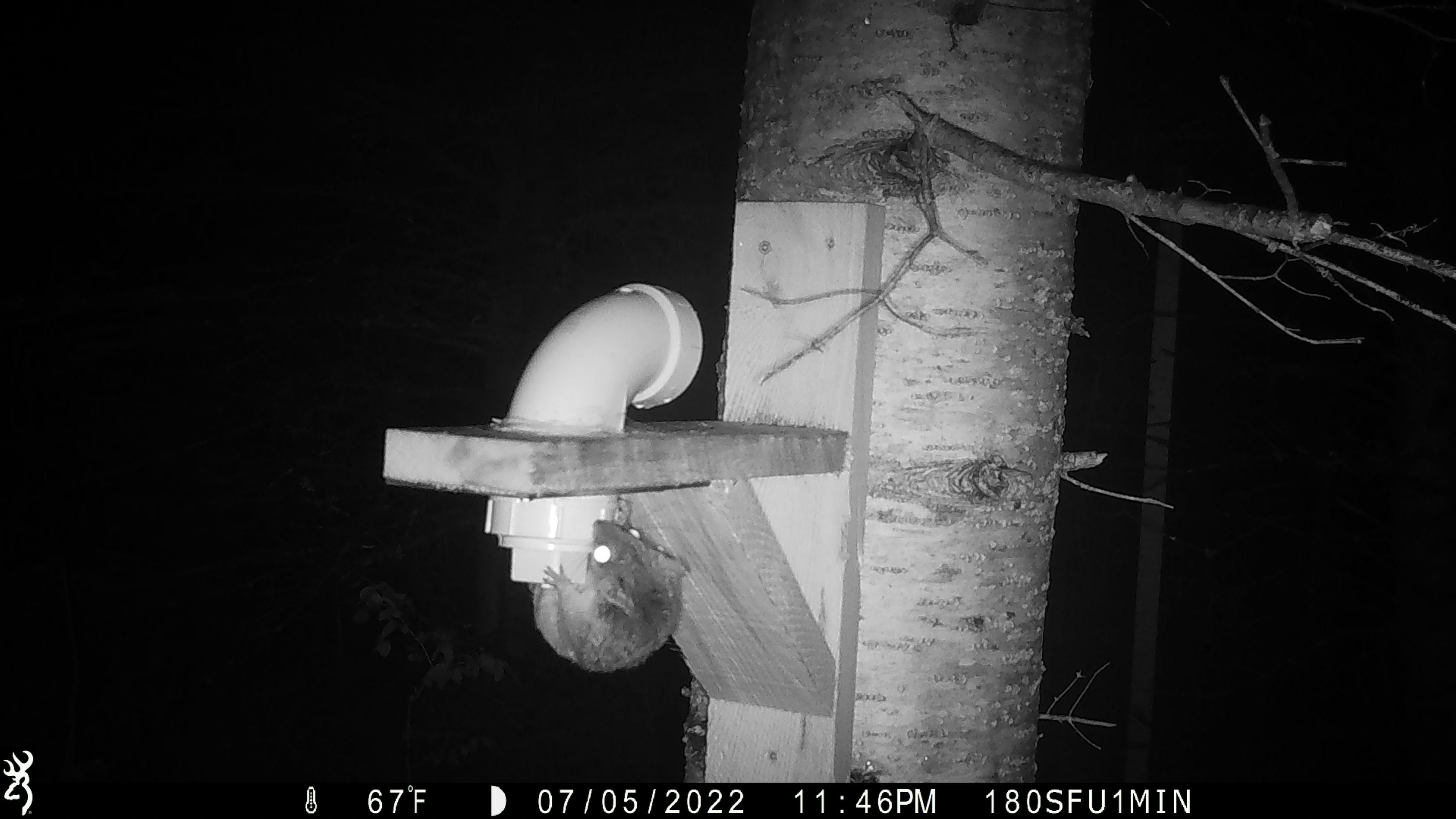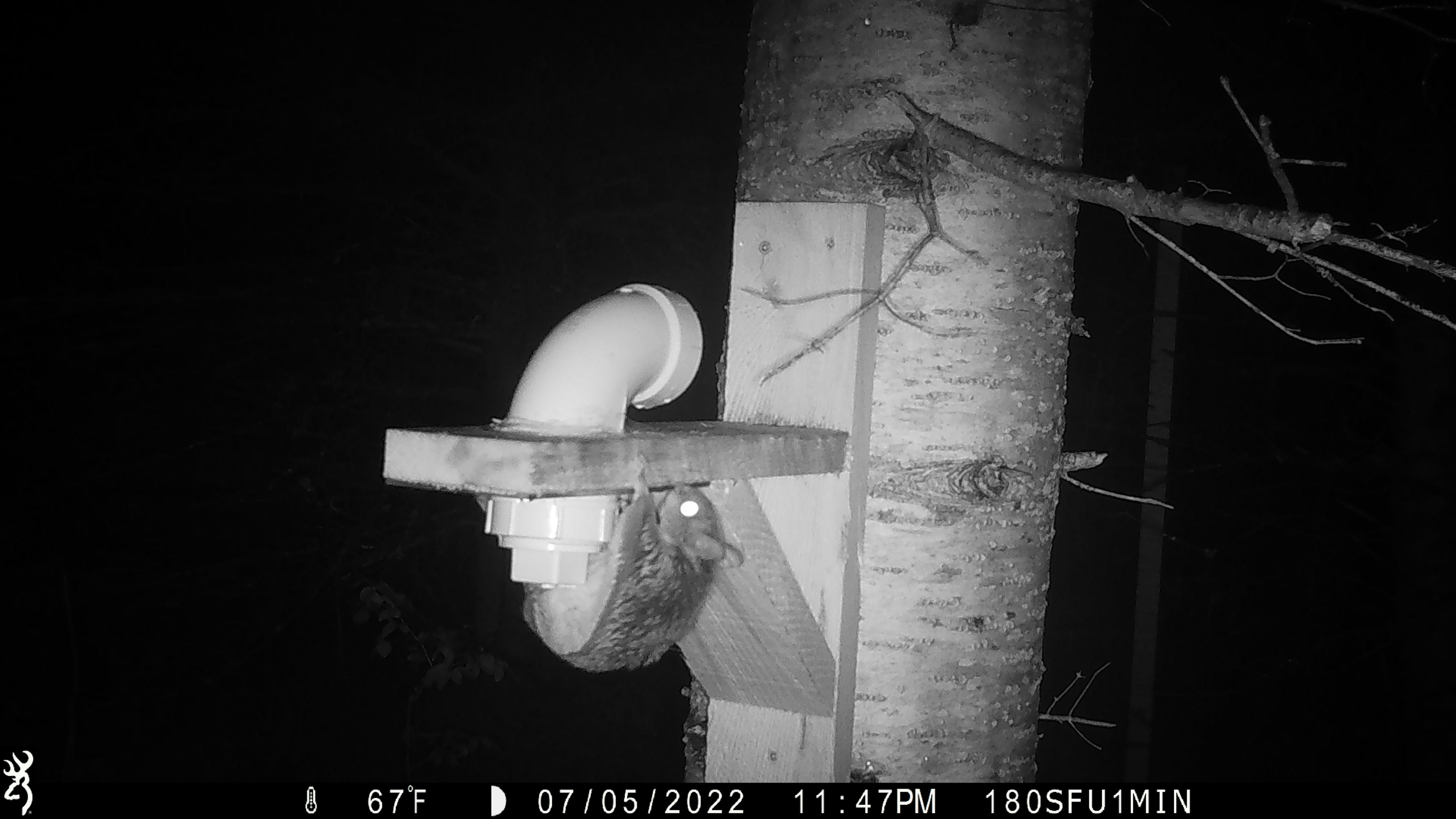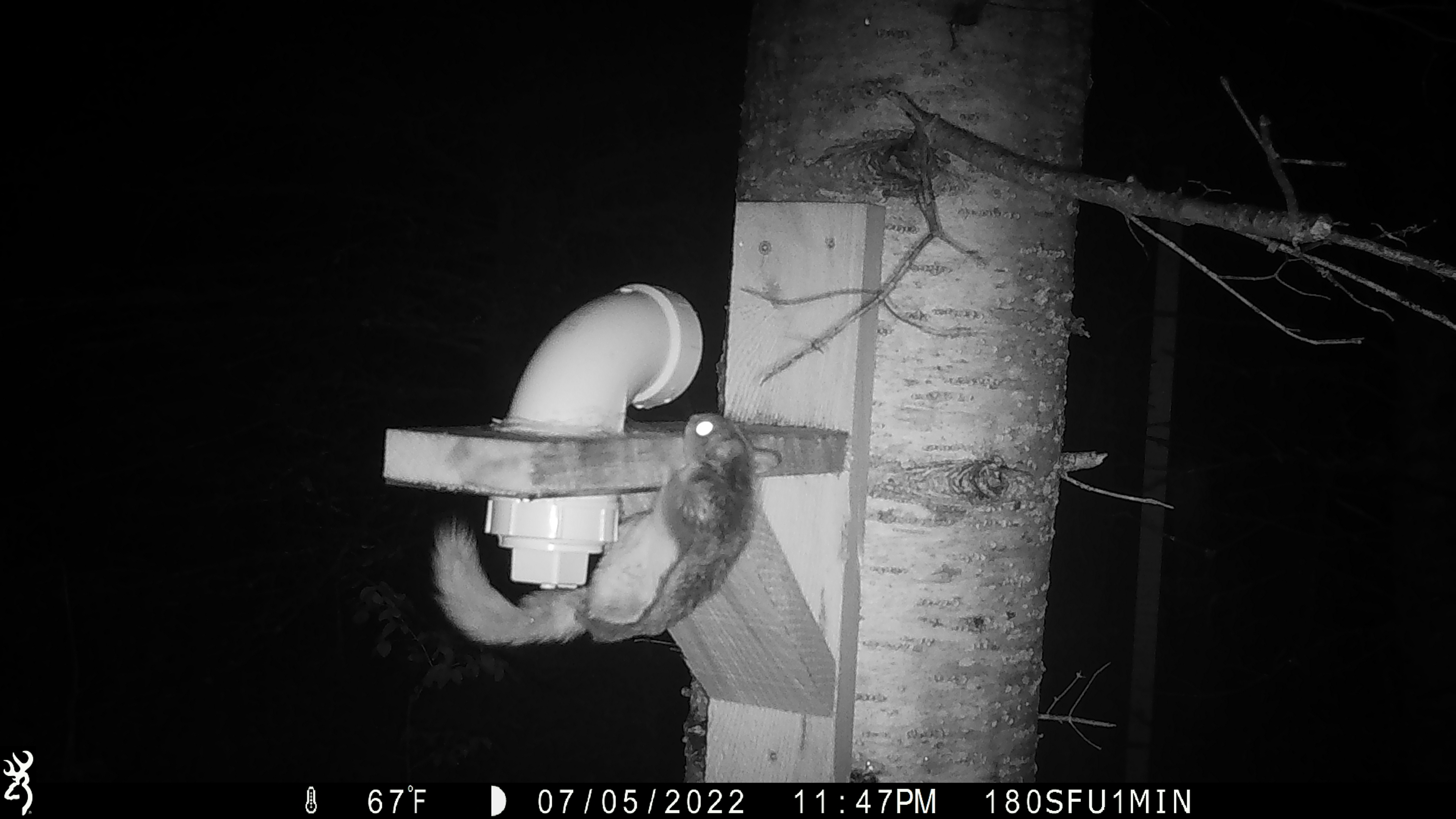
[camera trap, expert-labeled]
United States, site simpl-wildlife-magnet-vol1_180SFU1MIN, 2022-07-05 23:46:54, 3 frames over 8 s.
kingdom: Animalia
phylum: Chordata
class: Mammalia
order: Rodentia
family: Sciuridae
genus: Glaucomys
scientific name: Glaucomys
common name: flying squirrel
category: flying squirrel sp.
Flying squirrel sp. (flying squirrel) (Glaucomys).